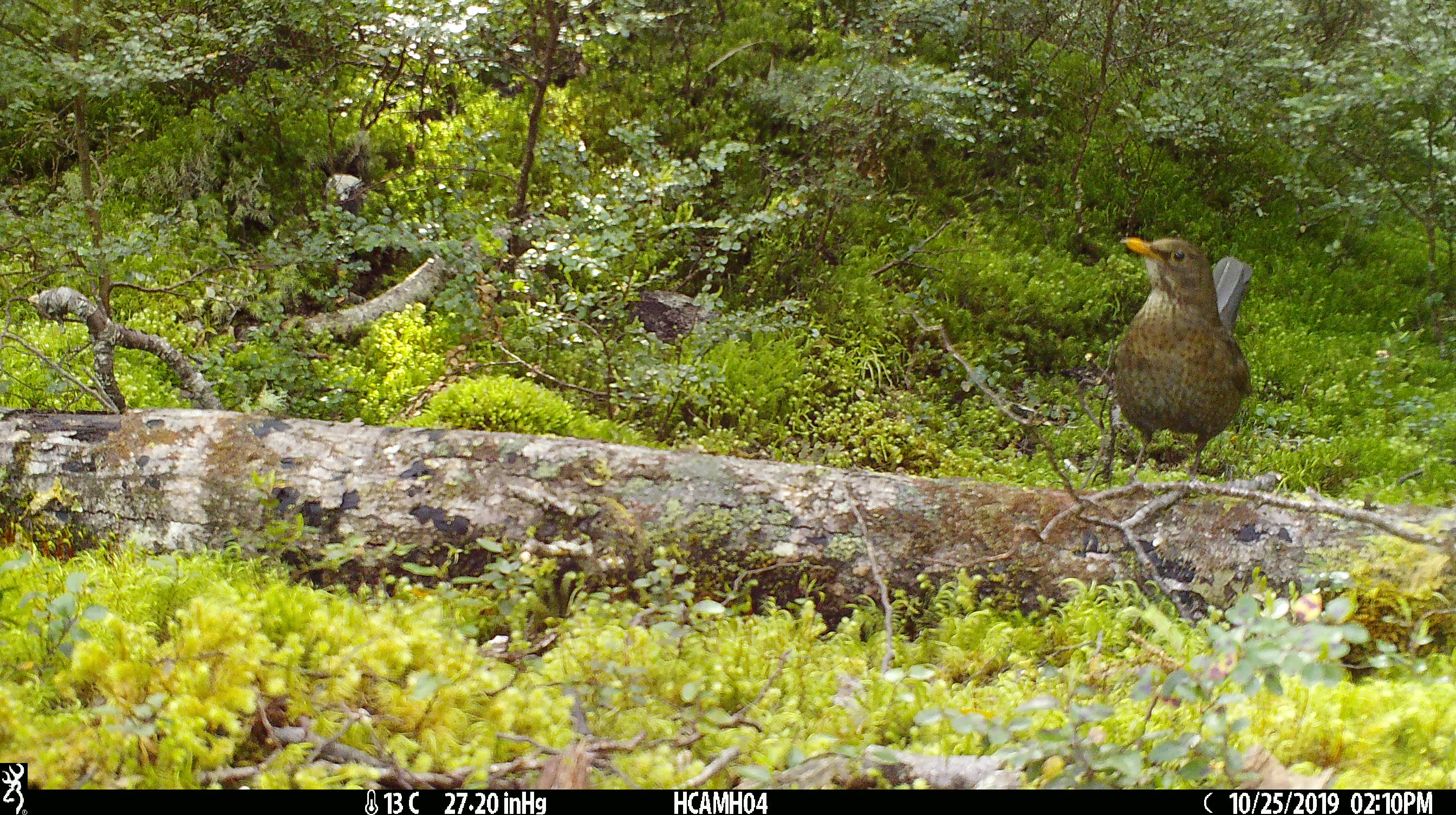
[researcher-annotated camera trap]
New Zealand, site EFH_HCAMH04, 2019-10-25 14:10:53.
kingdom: Animalia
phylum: Chordata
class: Aves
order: Passeriformes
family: Turdidae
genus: Turdus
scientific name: Turdus merula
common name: eurasian blackbird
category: blackbird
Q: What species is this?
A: Blackbird (eurasian blackbird) (Turdus merula).